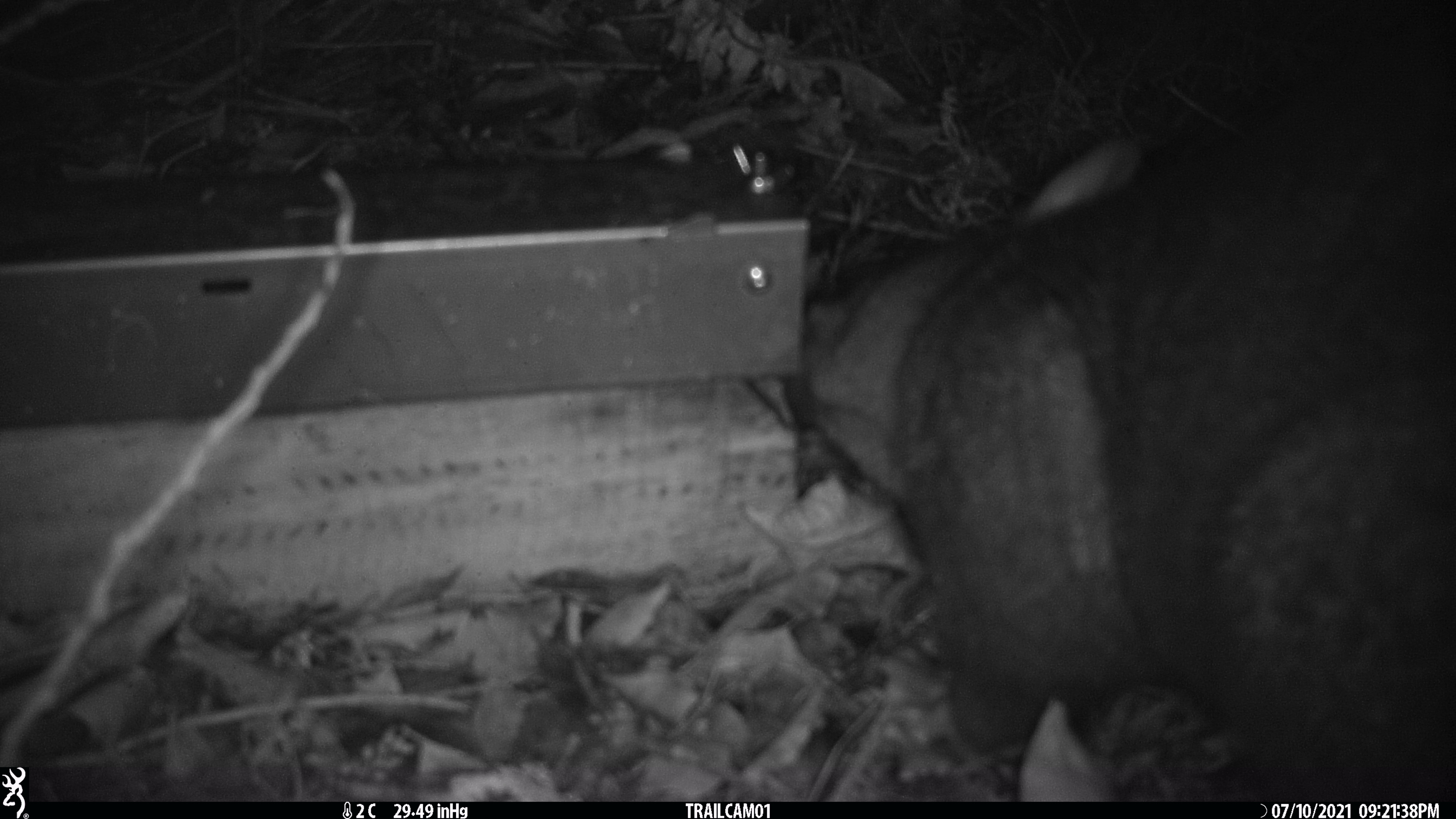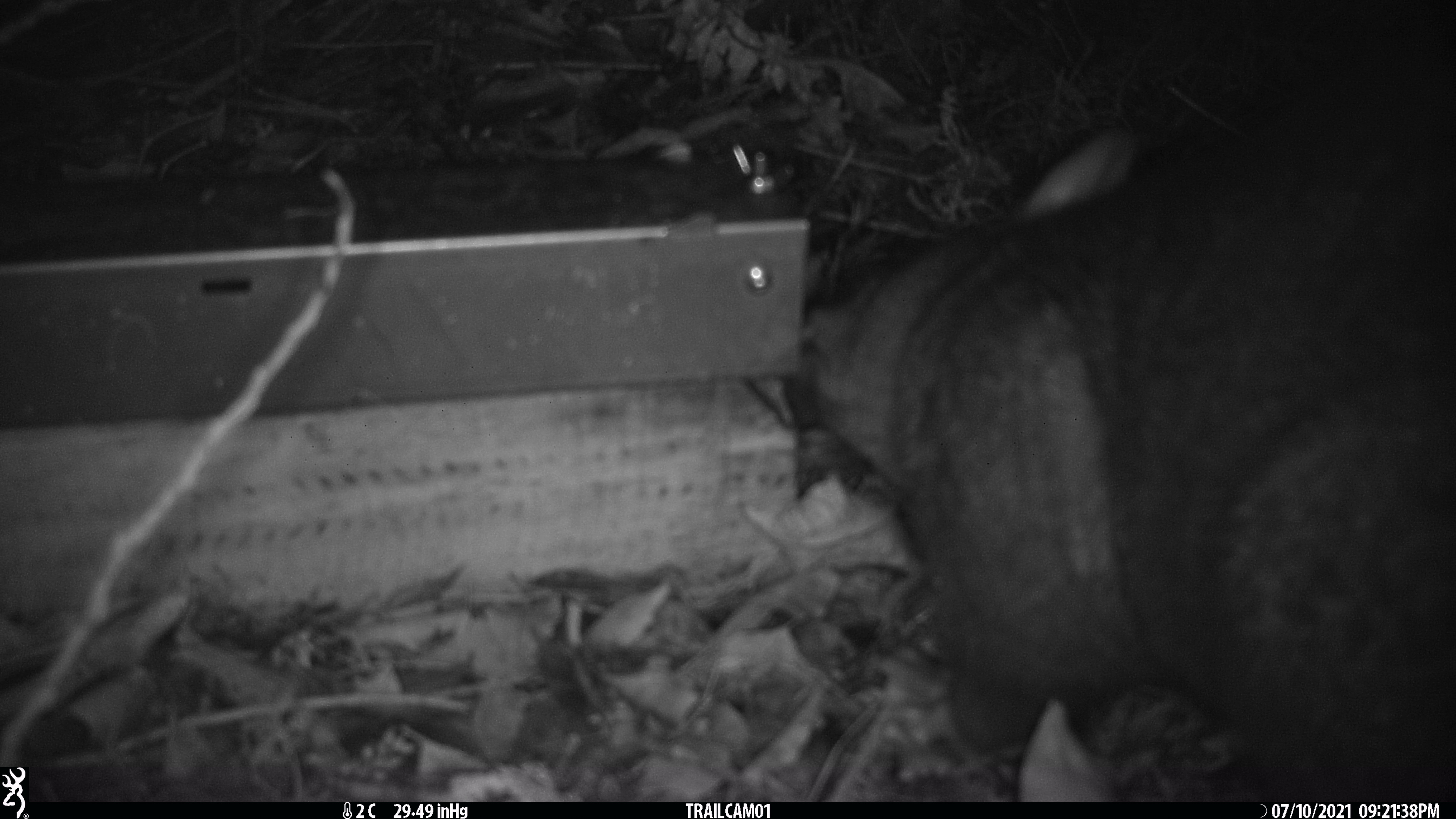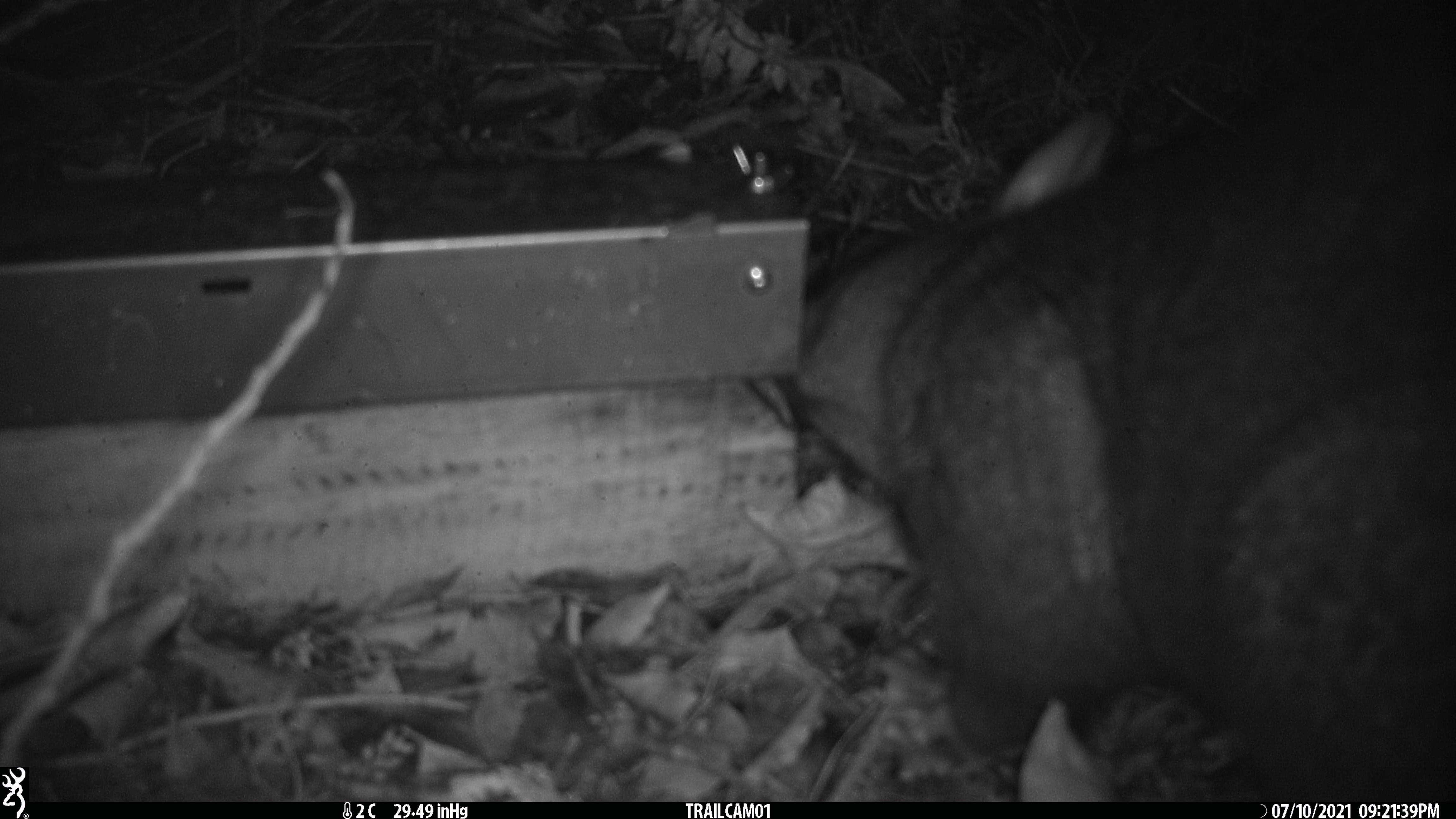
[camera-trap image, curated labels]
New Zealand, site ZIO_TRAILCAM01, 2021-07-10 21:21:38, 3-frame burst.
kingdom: Animalia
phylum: Chordata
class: Mammalia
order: Diprotodontia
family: Phalangeridae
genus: Trichosurus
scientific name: Trichosurus vulpecula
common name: common brushtail possum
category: possum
Possum (common brushtail possum) (Trichosurus vulpecula).